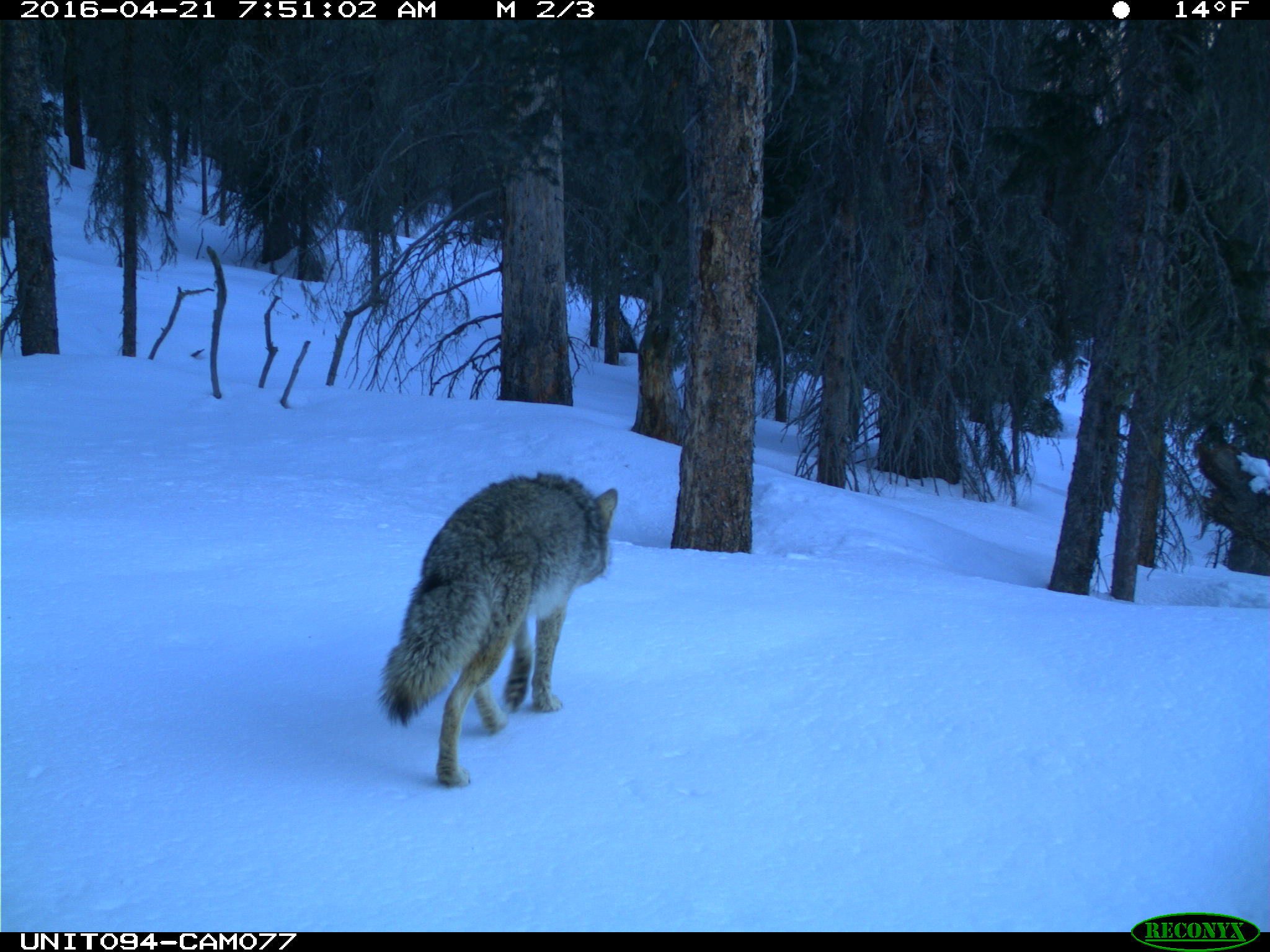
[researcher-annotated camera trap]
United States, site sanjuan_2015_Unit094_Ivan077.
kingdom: Animalia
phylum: Chordata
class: Mammalia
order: Carnivora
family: Canidae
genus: Canis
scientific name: Canis latrans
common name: coyote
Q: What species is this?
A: Canis latrans (coyote).